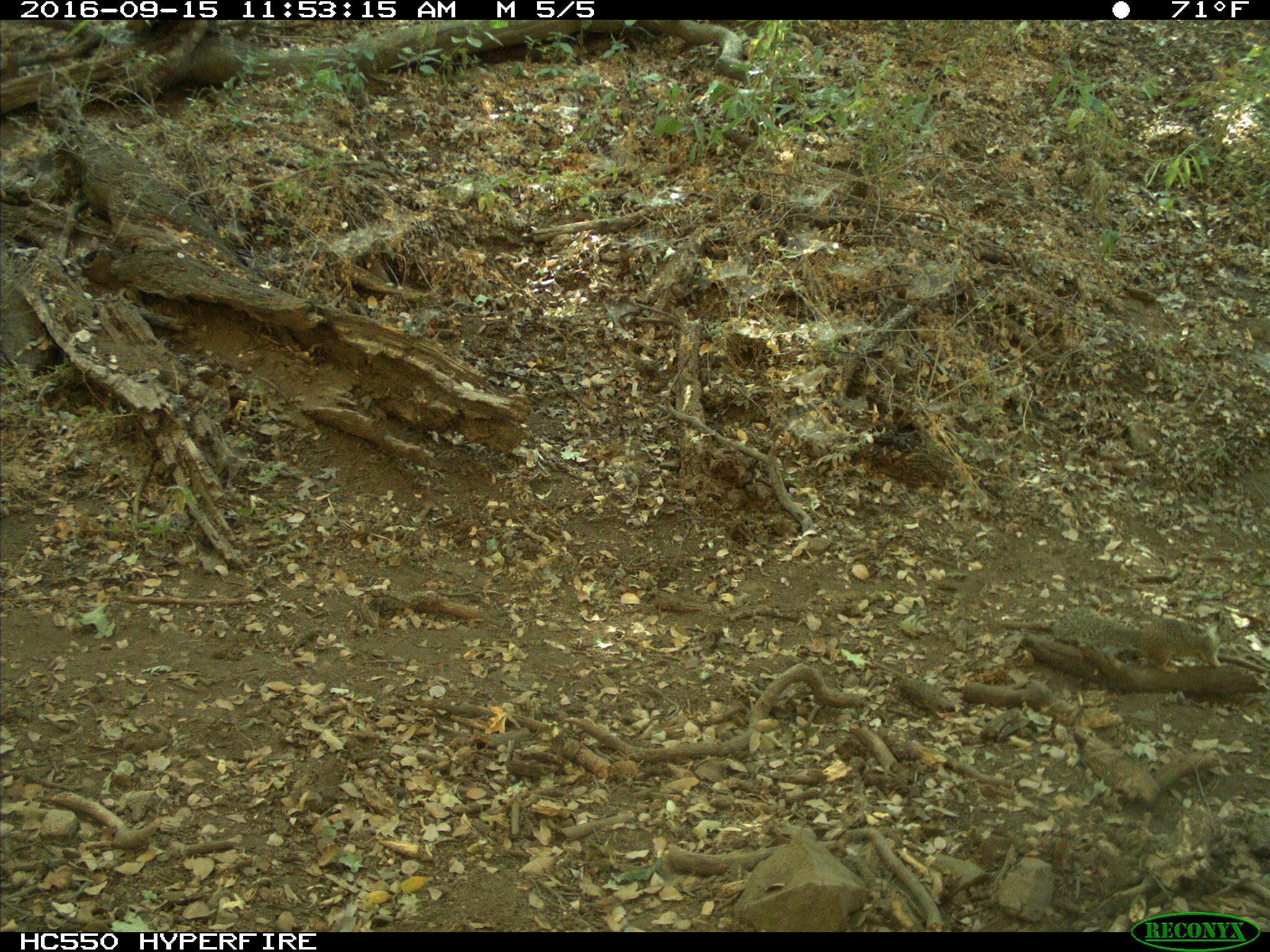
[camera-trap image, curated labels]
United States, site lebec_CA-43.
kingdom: Animalia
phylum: Chordata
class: Mammalia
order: Rodentia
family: Sciuridae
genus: Otospermophilus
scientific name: Otospermophilus beecheyi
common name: california ground squirrel